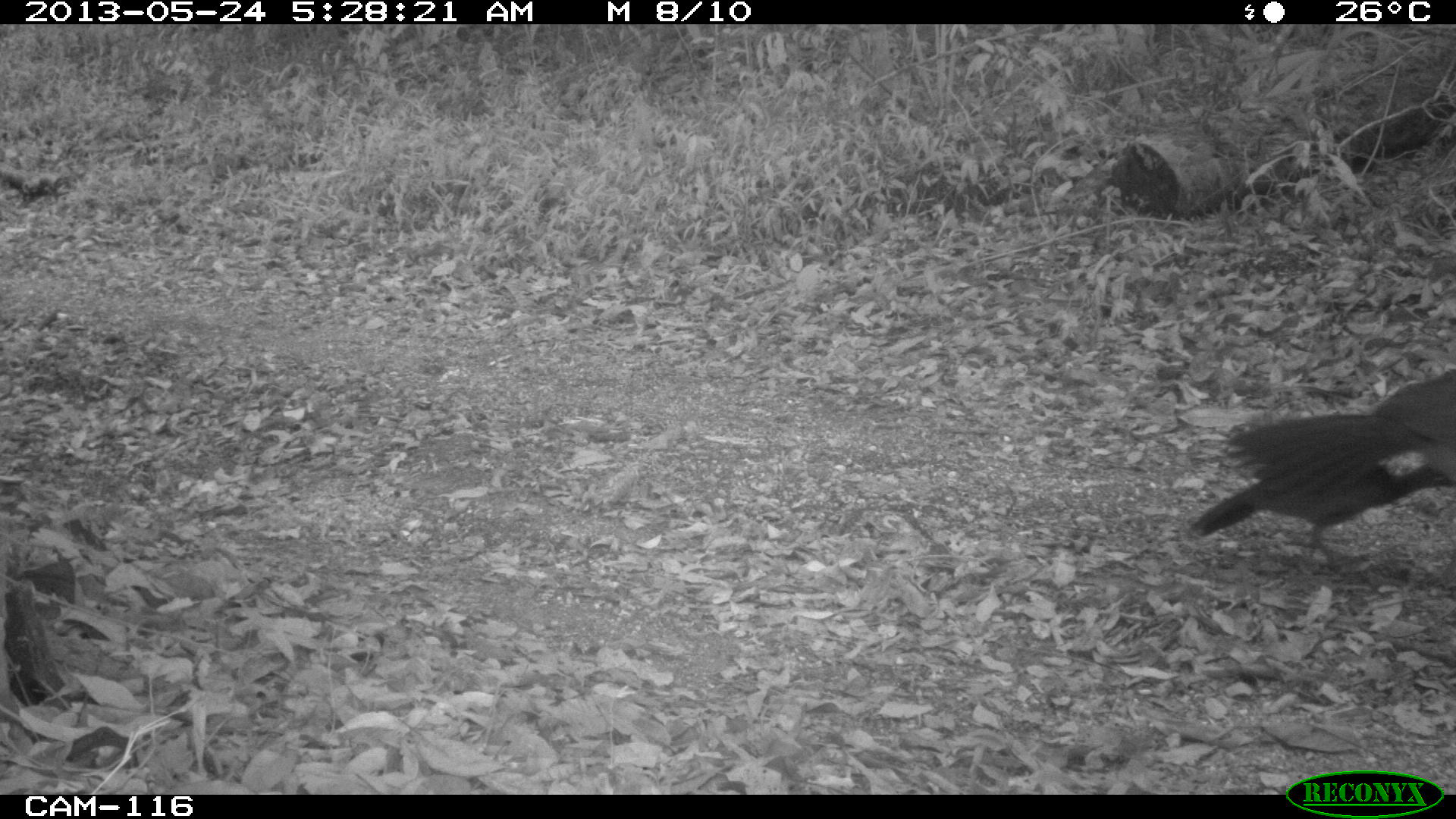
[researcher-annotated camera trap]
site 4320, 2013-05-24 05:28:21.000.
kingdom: Animalia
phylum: Chordata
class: Aves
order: Galliformes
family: Cracidae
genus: Crax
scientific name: Crax rubra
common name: great curassow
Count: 2.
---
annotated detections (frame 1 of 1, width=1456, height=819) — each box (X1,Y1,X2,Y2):
crax rubra: (1190,367,1456,535)